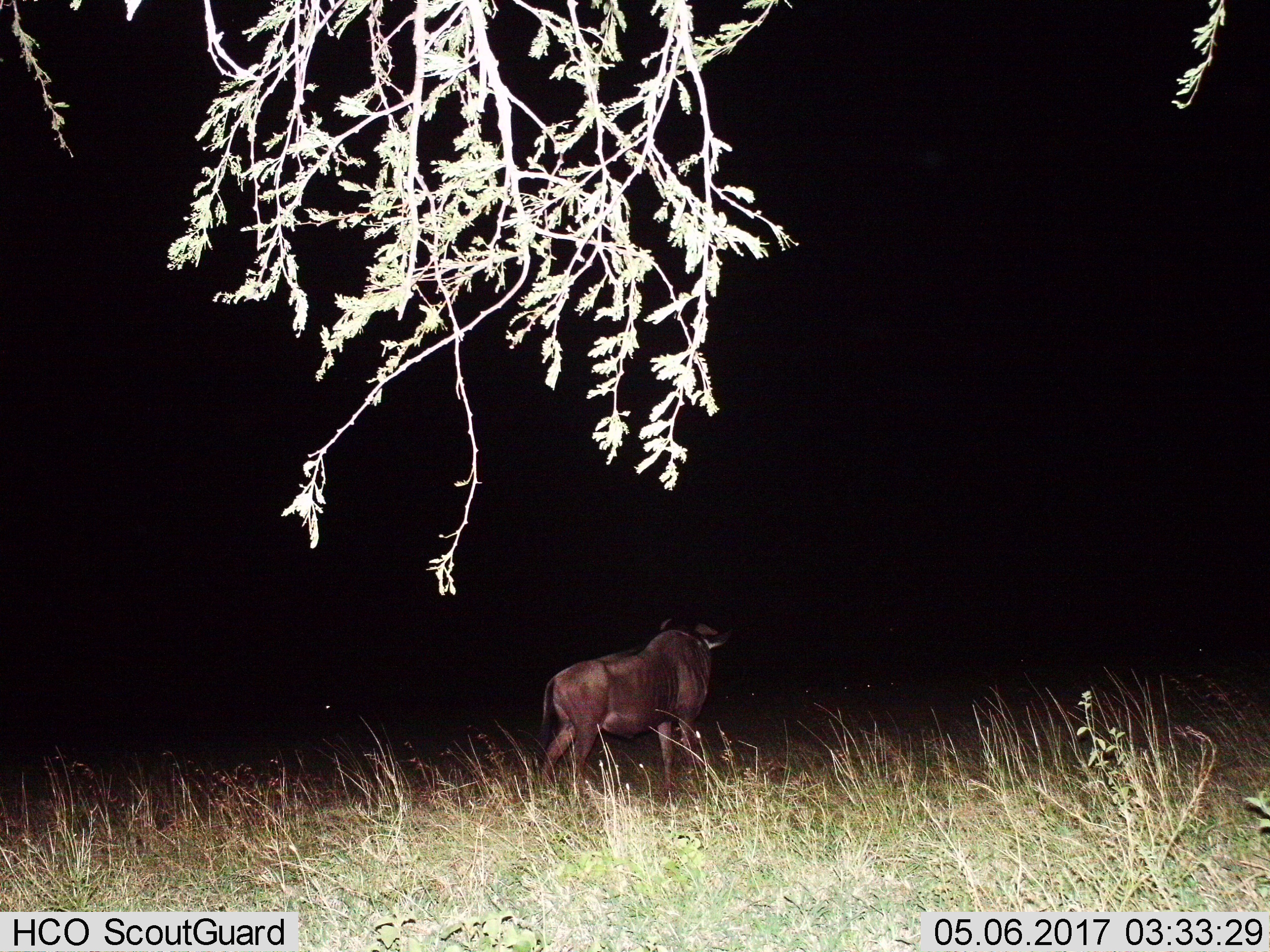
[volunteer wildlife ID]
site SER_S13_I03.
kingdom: Animalia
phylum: Chordata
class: Mammalia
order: Artiodactyla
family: Bovidae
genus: Connochaetes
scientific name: Connochaetes taurinus taurinus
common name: blue wildebeest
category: wildebeestblue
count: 1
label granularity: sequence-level